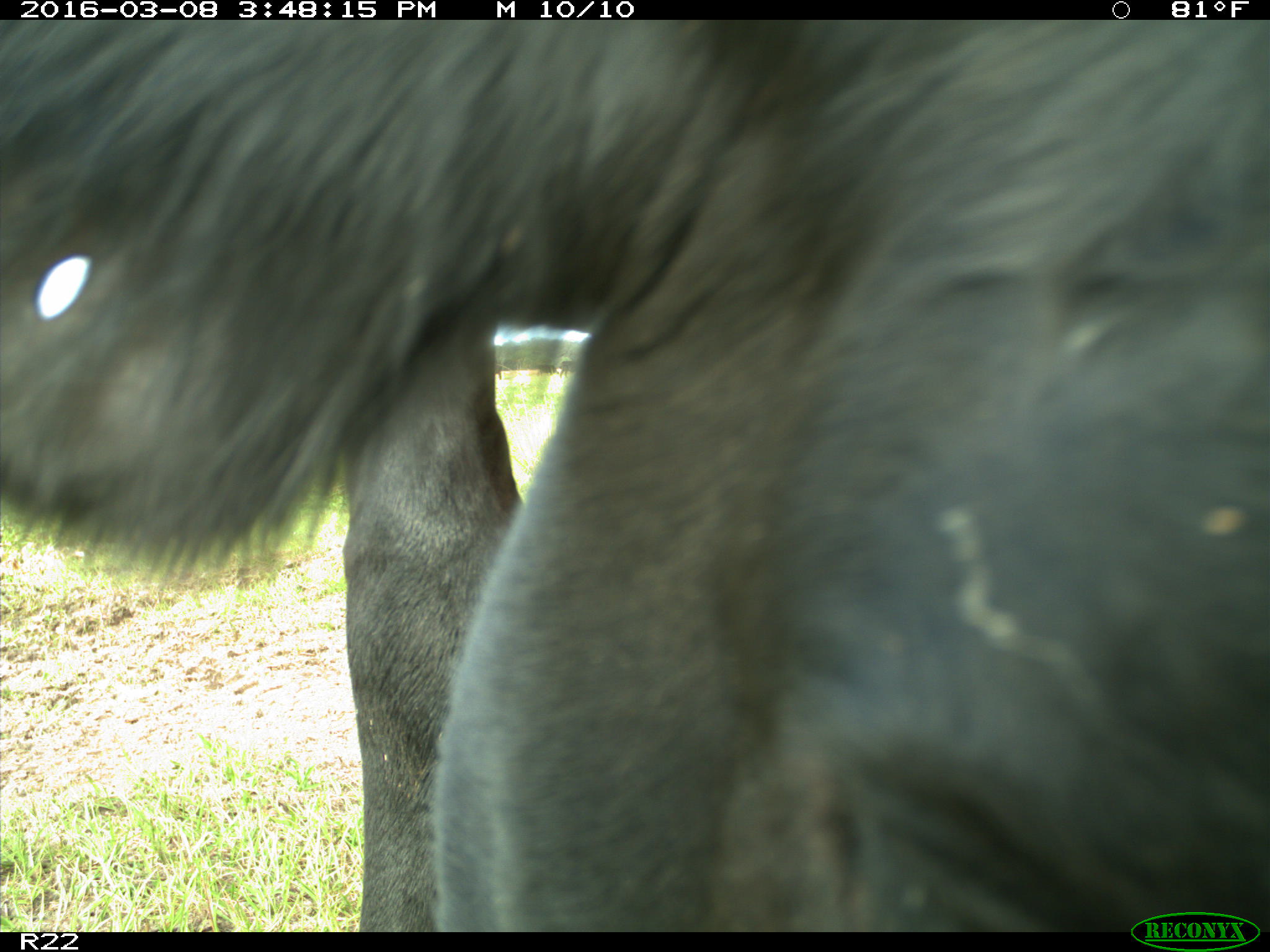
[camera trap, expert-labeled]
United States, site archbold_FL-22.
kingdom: Animalia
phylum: Chordata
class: Mammalia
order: Artiodactyla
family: Bovidae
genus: Bos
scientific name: Bos taurus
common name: domestic cow